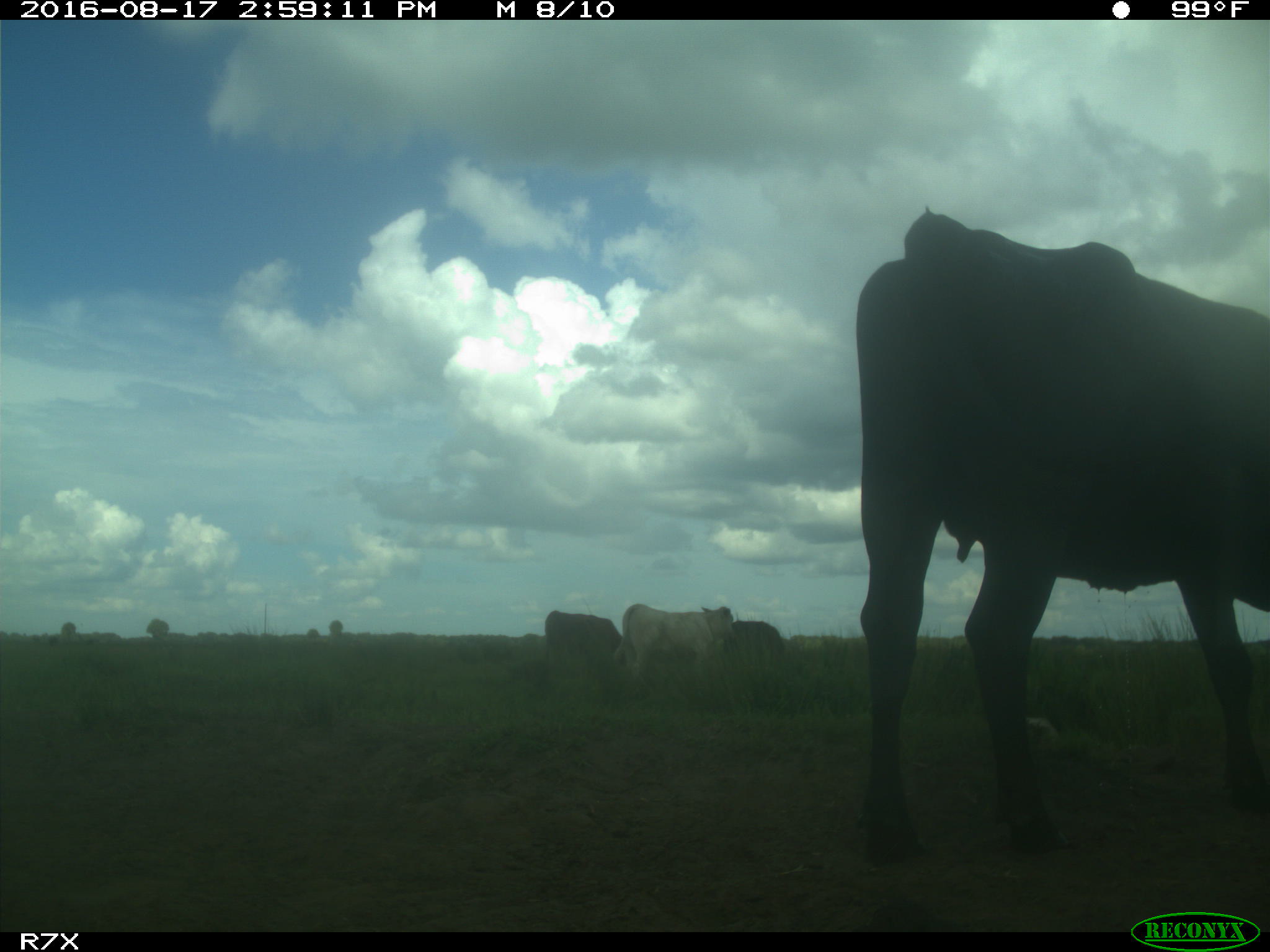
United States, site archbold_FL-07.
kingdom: Animalia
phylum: Chordata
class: Mammalia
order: Artiodactyla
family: Bovidae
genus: Bos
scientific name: Bos taurus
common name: domestic cow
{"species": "Bos taurus (domestic cow)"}